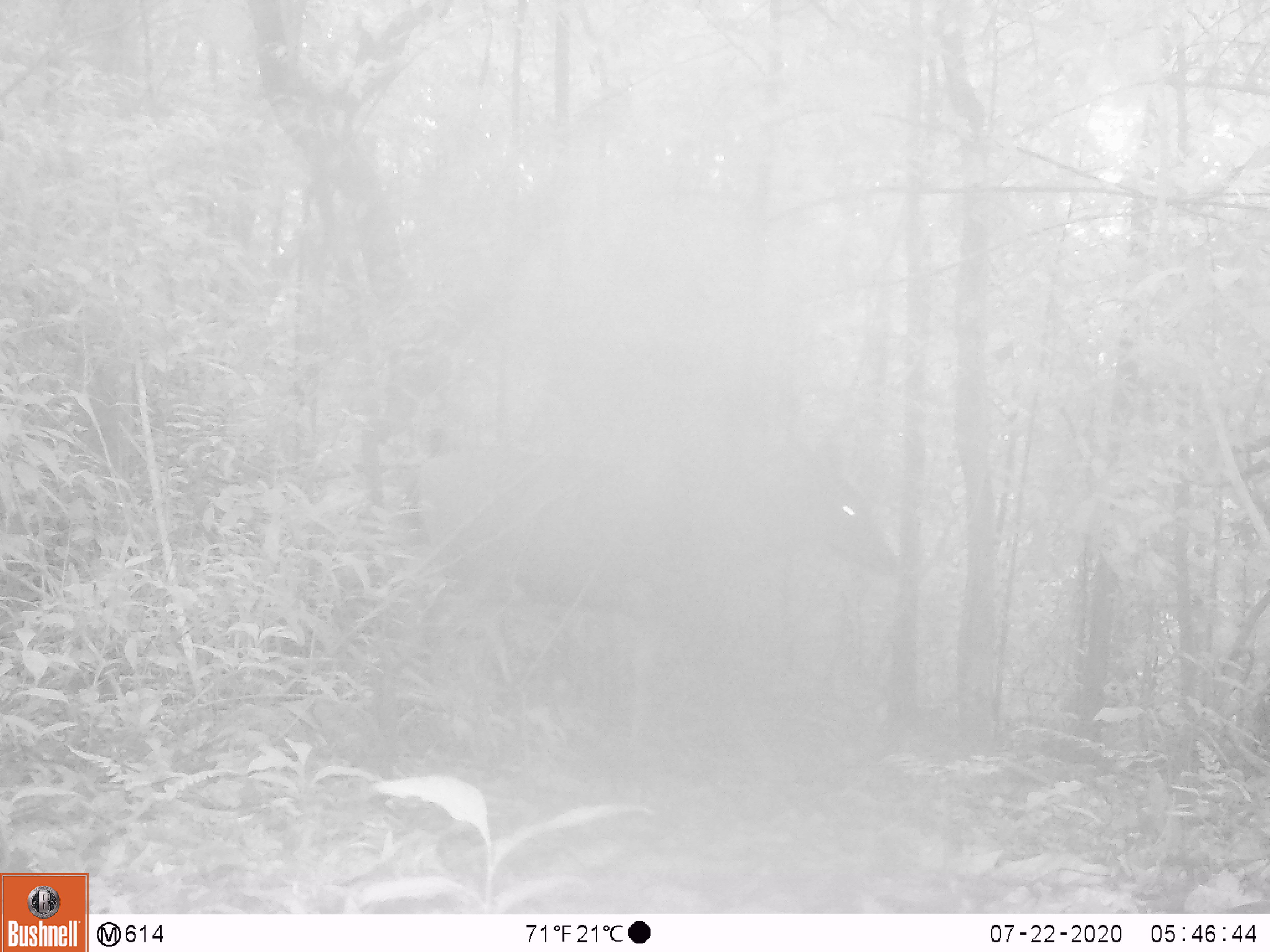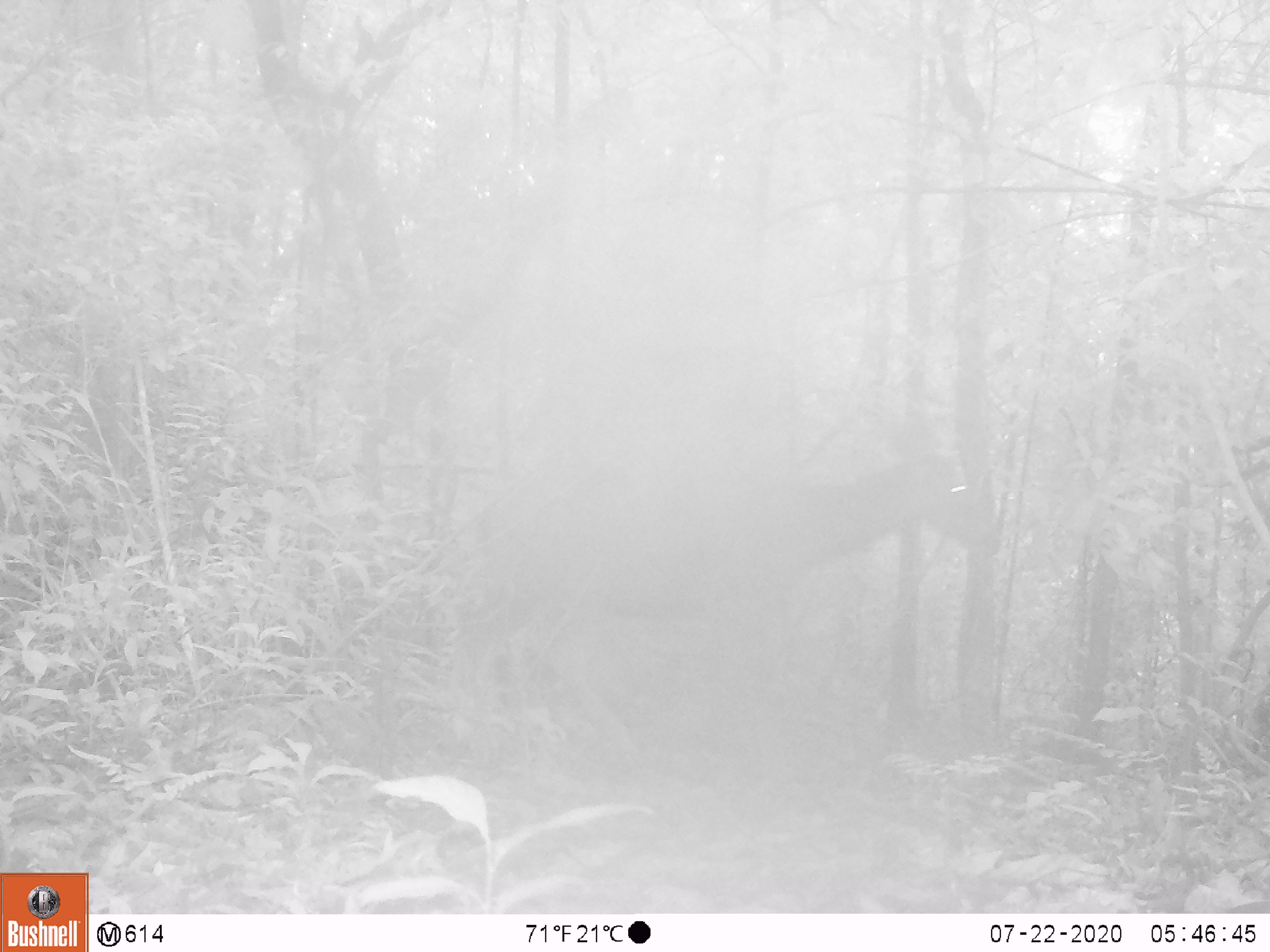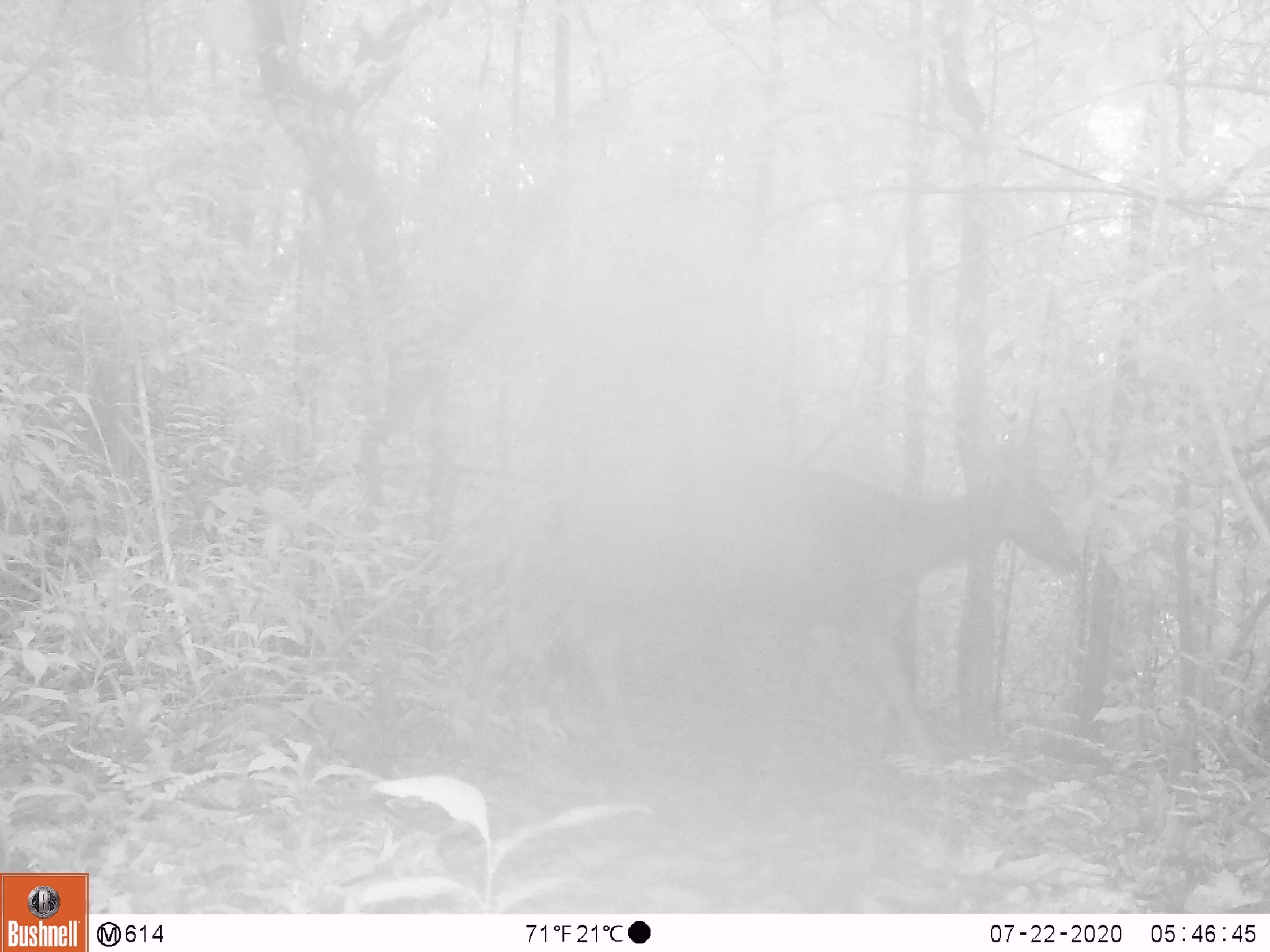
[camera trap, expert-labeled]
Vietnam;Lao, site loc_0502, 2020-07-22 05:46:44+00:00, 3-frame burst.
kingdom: Animalia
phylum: Chordata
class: Mammalia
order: Artiodactyla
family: Cervidae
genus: Rusa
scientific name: Rusa unicolor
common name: sambar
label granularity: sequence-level